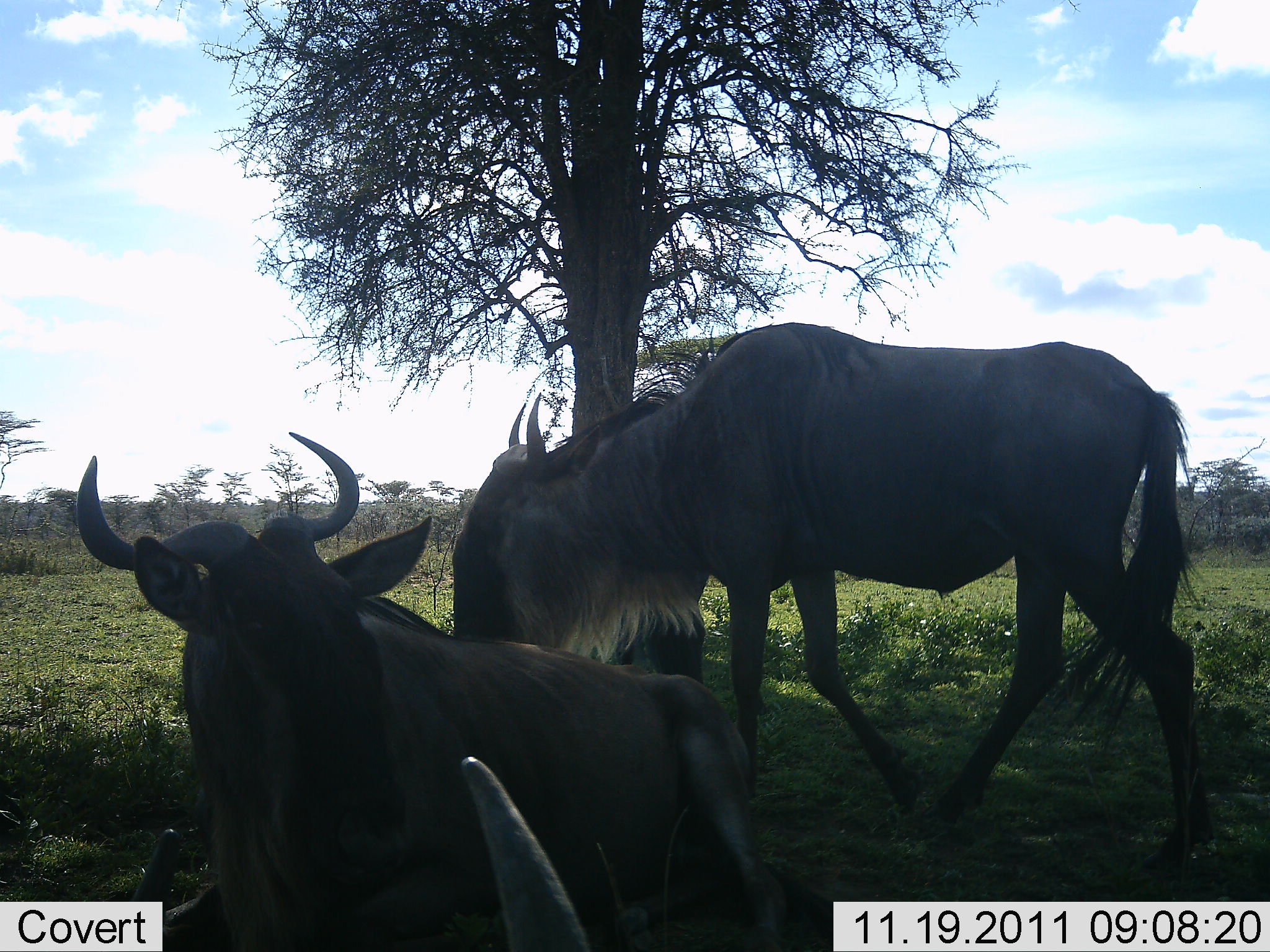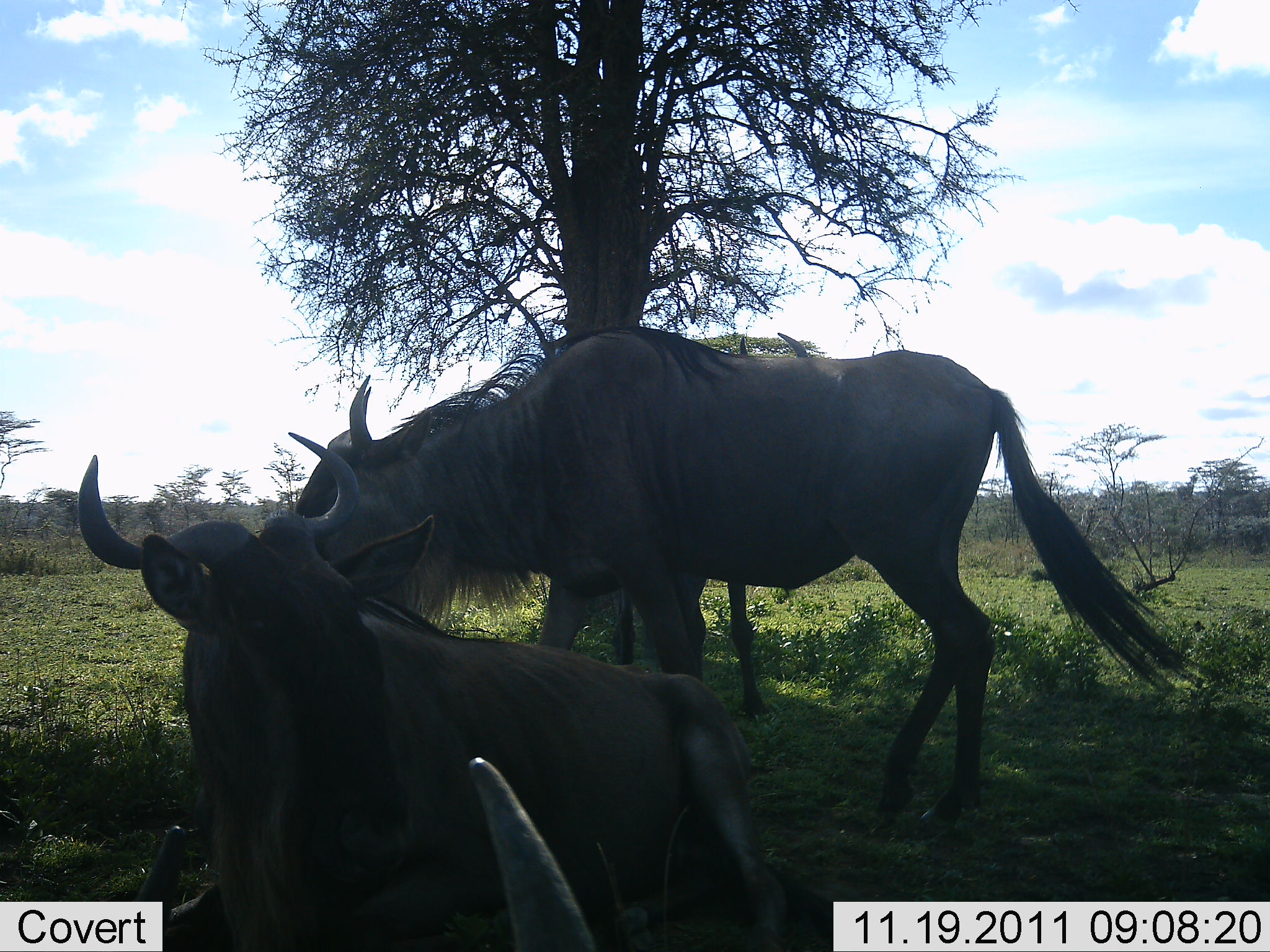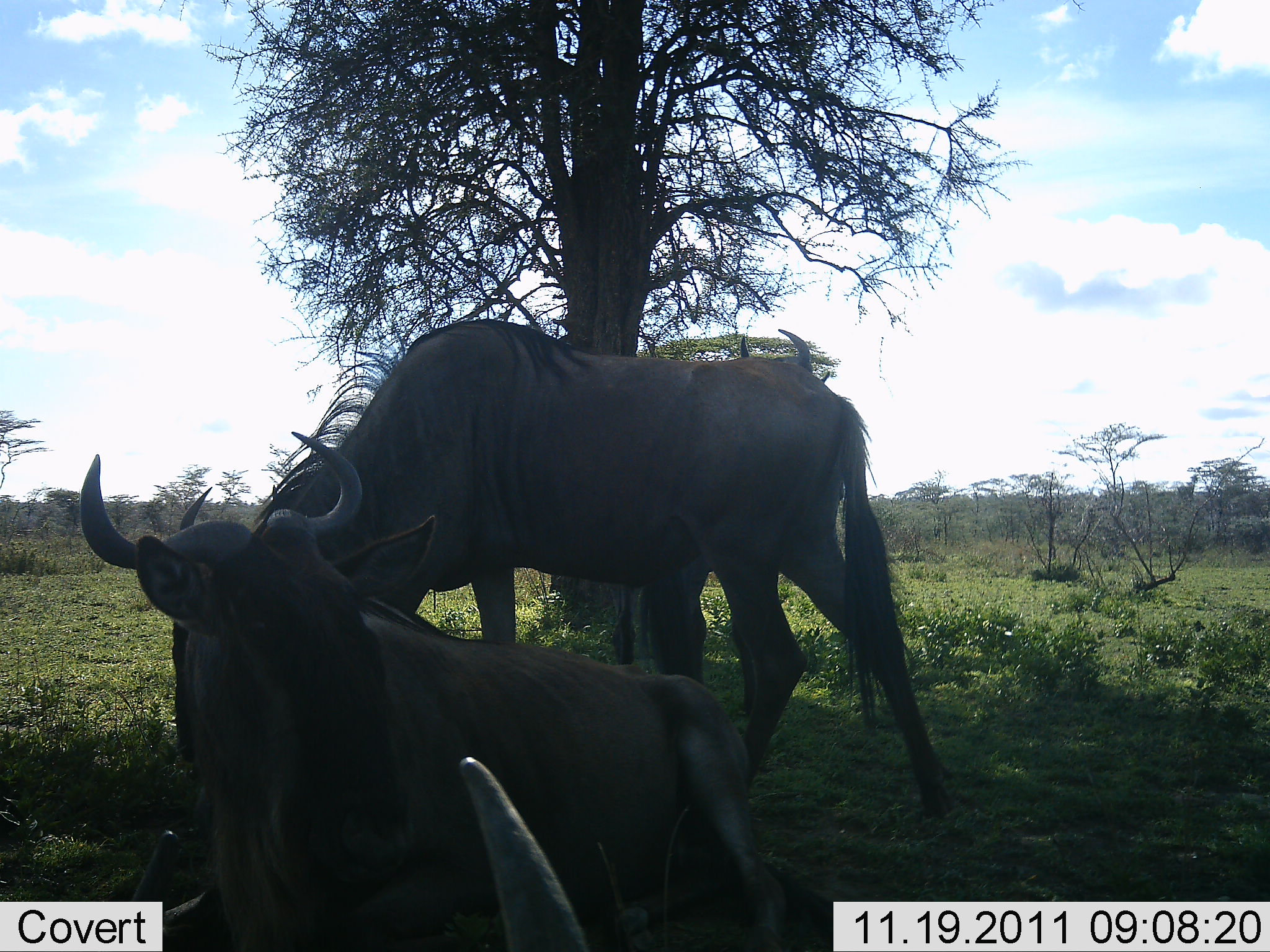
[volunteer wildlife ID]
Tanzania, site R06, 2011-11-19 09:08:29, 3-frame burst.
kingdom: Animalia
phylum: Chordata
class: Mammalia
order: Artiodactyla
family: Bovidae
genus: Connochaetes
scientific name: Connochaetes taurinus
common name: blue wildebeest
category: wildebeest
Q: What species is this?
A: Wildebeest (blue wildebeest) (Connochaetes taurinus).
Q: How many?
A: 3.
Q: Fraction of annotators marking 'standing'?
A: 38%.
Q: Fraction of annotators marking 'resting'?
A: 85%.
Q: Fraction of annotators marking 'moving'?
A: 69%.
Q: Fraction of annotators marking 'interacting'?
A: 0%.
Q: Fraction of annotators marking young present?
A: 0%.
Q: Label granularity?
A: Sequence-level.